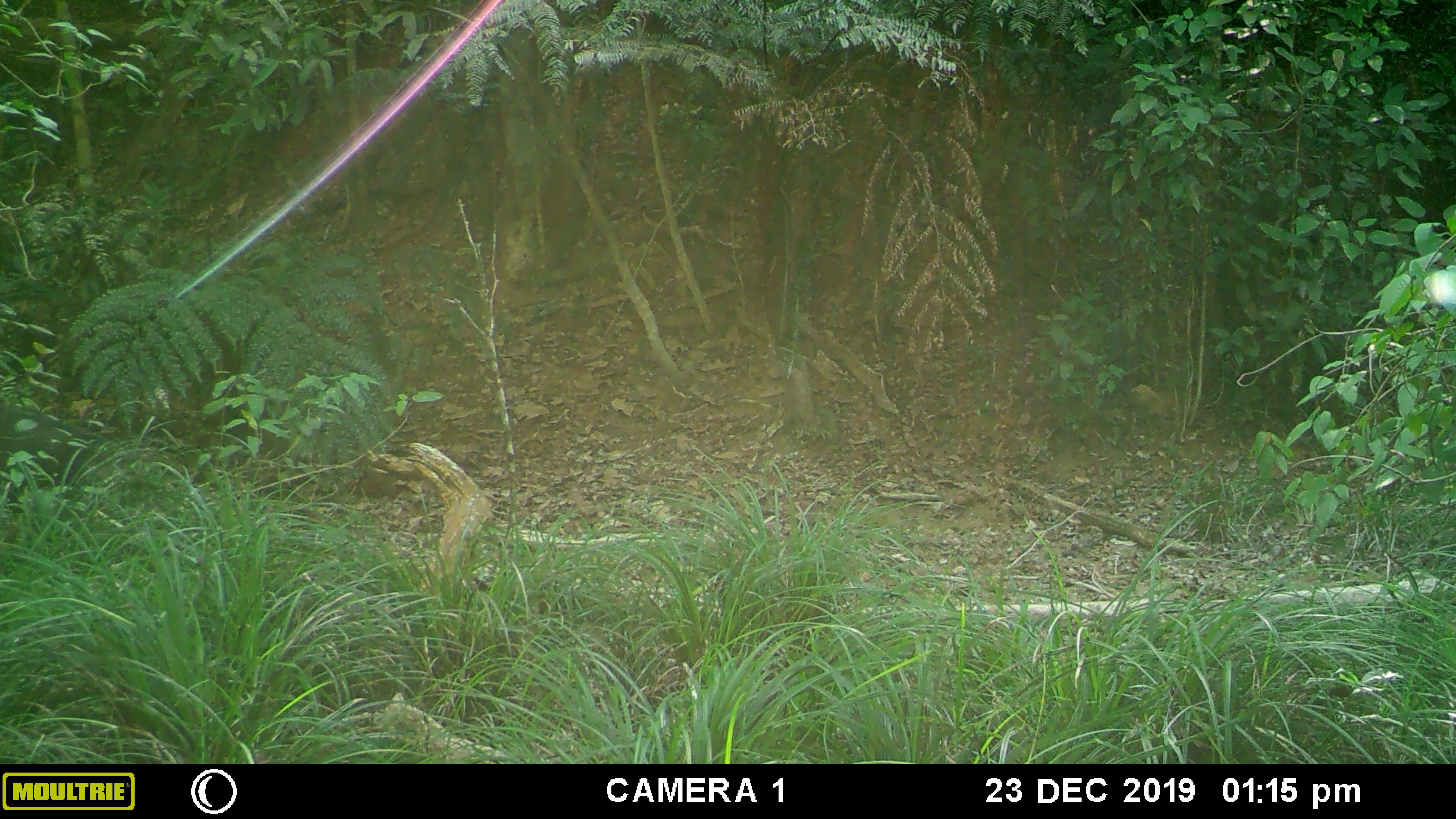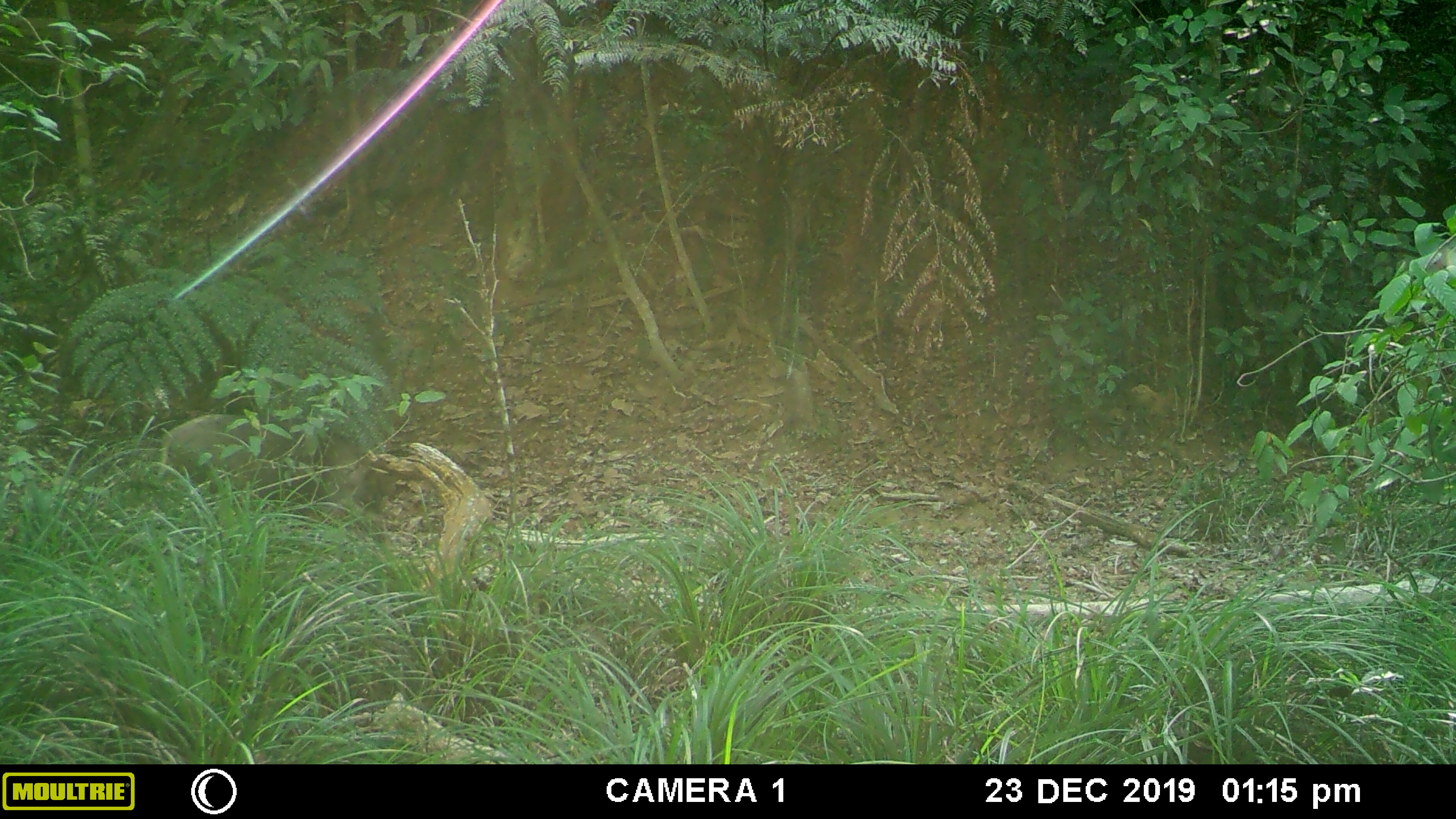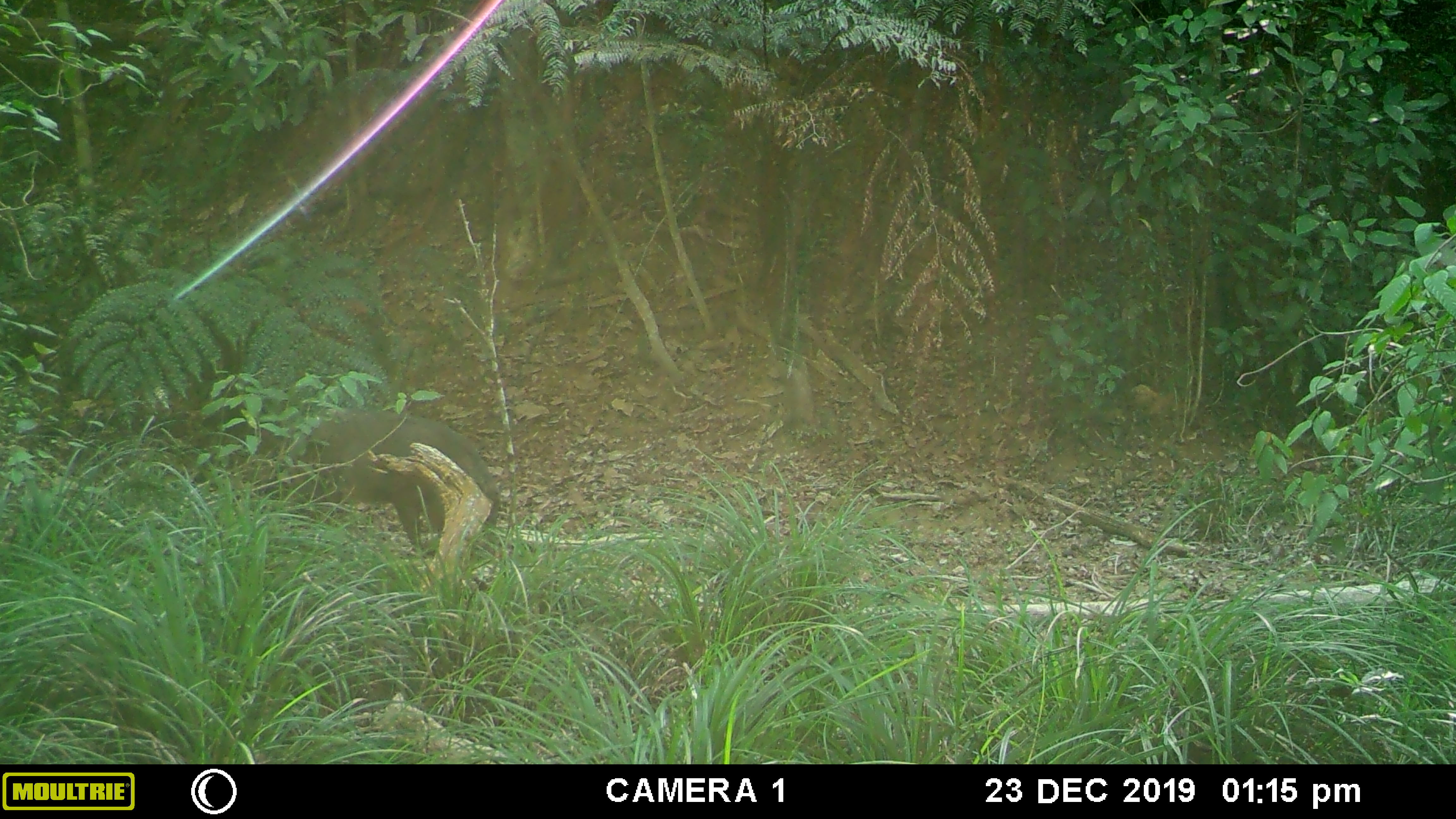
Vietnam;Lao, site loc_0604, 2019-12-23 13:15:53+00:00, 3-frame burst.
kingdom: Animalia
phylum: Chordata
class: Mammalia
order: Artiodactyla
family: Suidae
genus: Sus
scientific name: Sus scrofa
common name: eurasian wild pig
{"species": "eurasian wild pig (Sus scrofa)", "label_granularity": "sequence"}